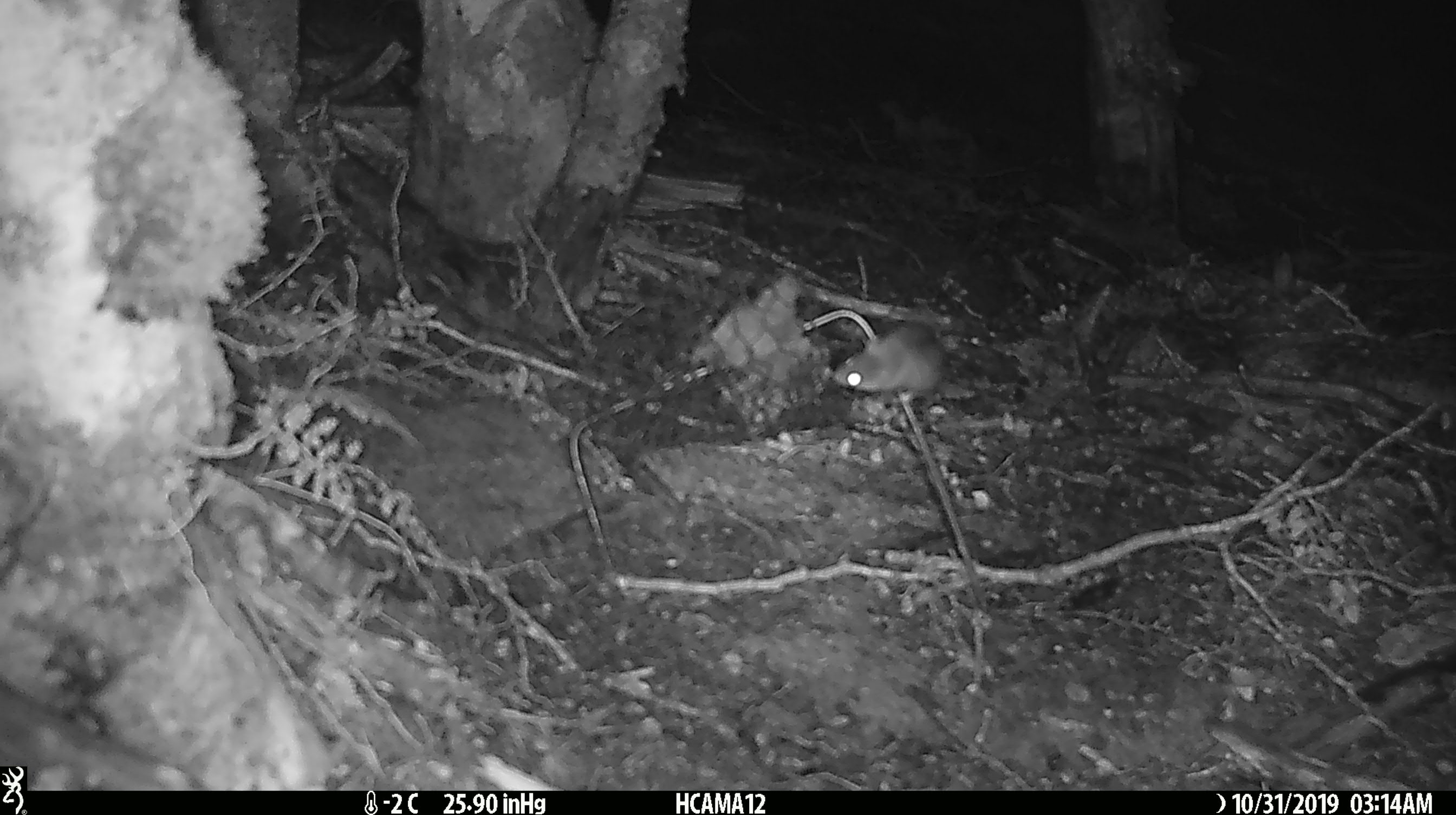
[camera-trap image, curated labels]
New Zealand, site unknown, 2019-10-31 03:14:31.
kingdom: Animalia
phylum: Chordata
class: Mammalia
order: Rodentia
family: Muridae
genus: Mus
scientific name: Mus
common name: mouse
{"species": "mouse (Mus)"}